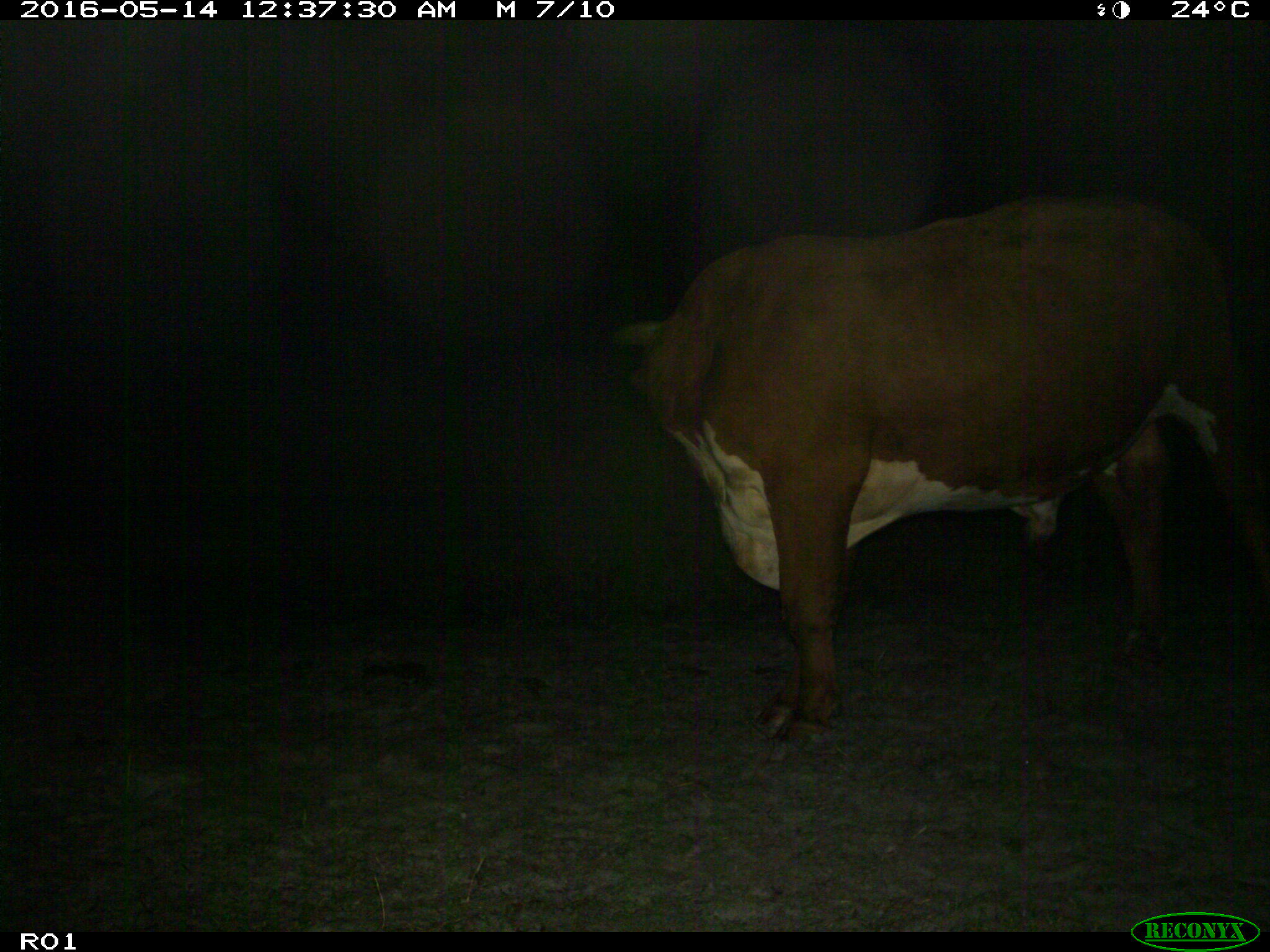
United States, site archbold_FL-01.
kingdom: Animalia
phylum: Chordata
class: Mammalia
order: Artiodactyla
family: Bovidae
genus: Bos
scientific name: Bos taurus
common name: domestic cow